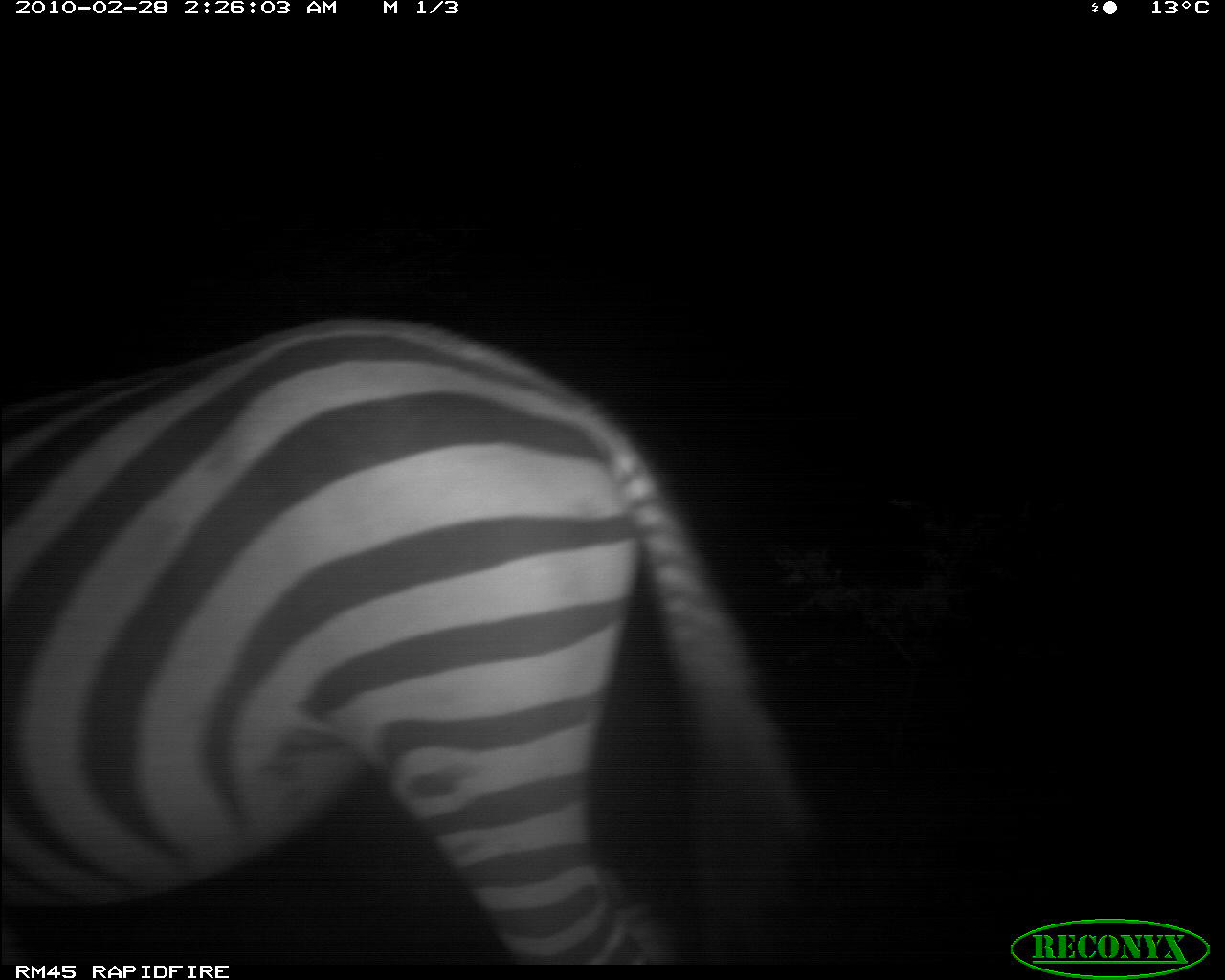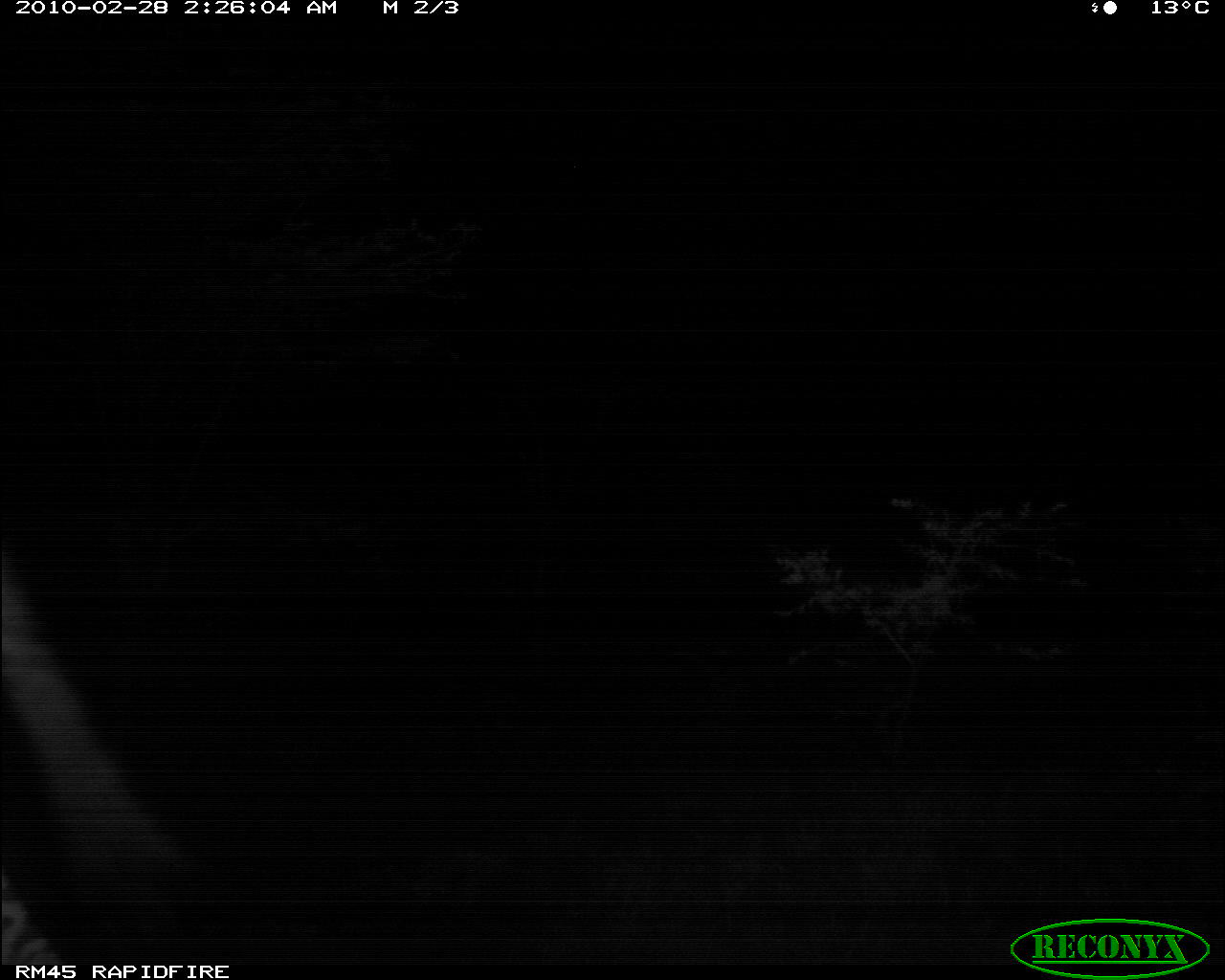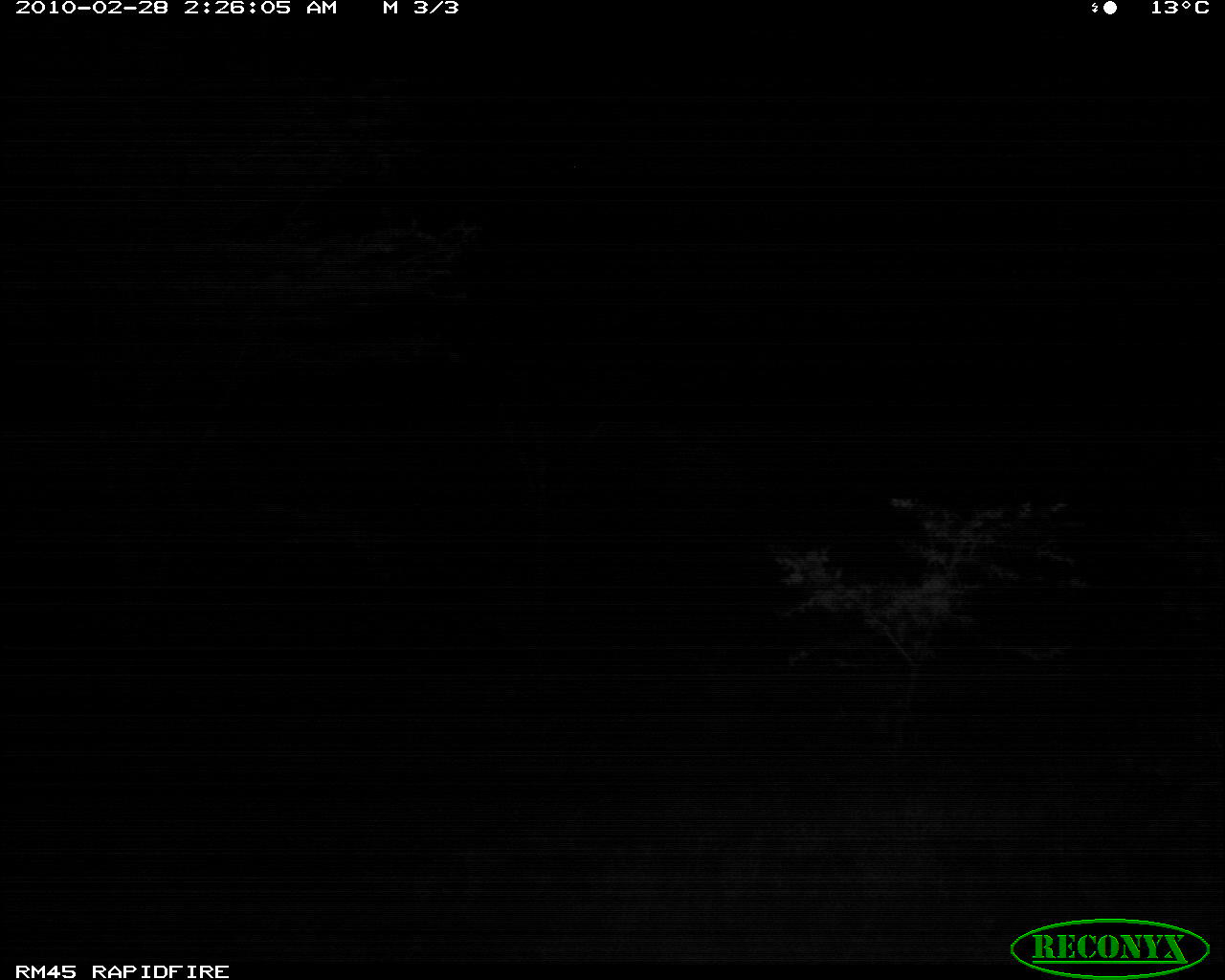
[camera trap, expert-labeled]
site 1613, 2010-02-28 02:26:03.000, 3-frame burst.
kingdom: Animalia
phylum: Chordata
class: Mammalia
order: Perissodactyla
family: Equidae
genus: Equus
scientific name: Equus quagga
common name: plains zebra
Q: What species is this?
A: Equus quagga (plains zebra).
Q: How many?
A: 1.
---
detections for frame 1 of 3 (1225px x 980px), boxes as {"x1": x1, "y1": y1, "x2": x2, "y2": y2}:
equus quagga: {"x1": 1, "y1": 310, "x2": 828, "y2": 964}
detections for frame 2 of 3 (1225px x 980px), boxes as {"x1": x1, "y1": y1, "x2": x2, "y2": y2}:
equus quagga: {"x1": 3, "y1": 551, "x2": 210, "y2": 967}